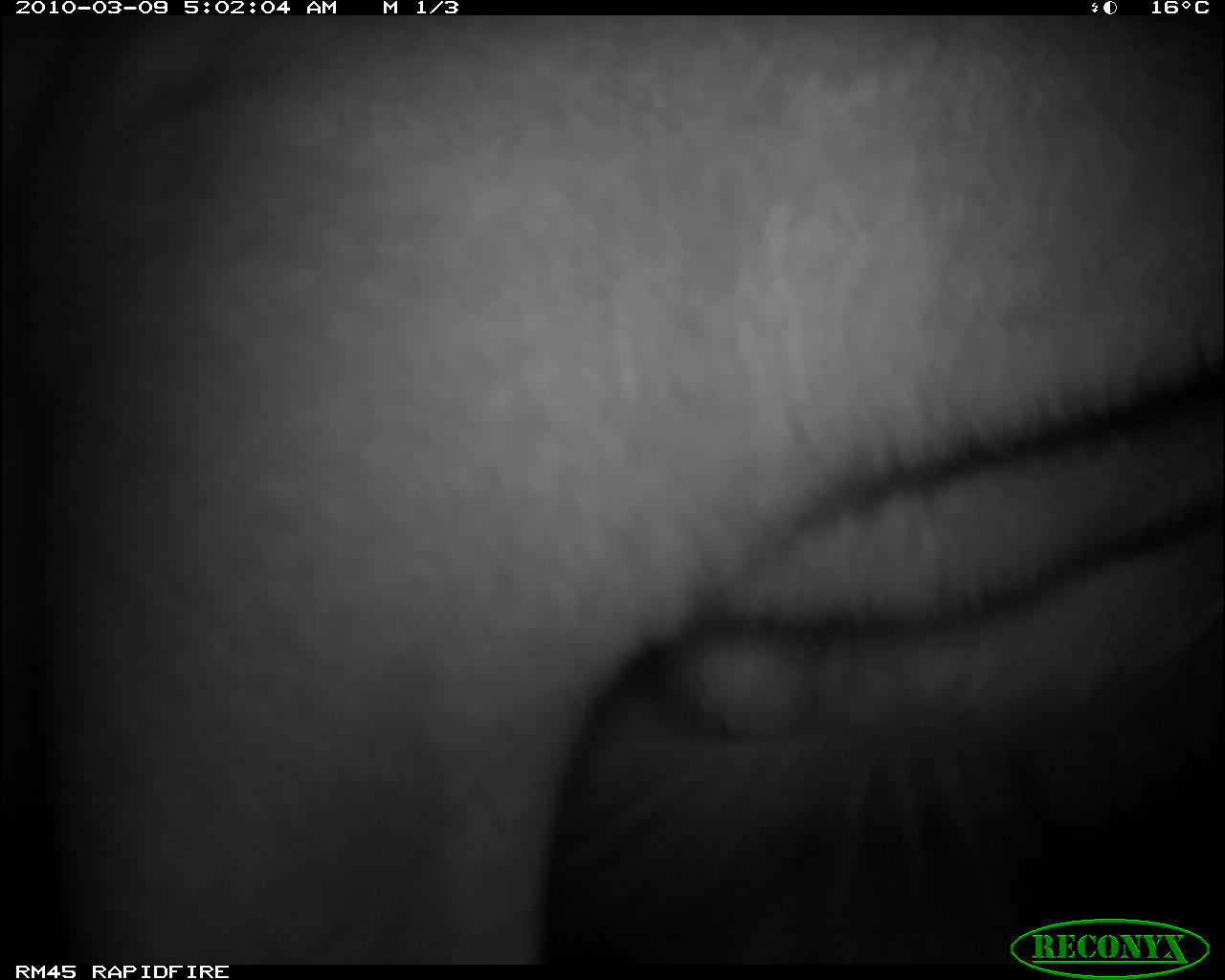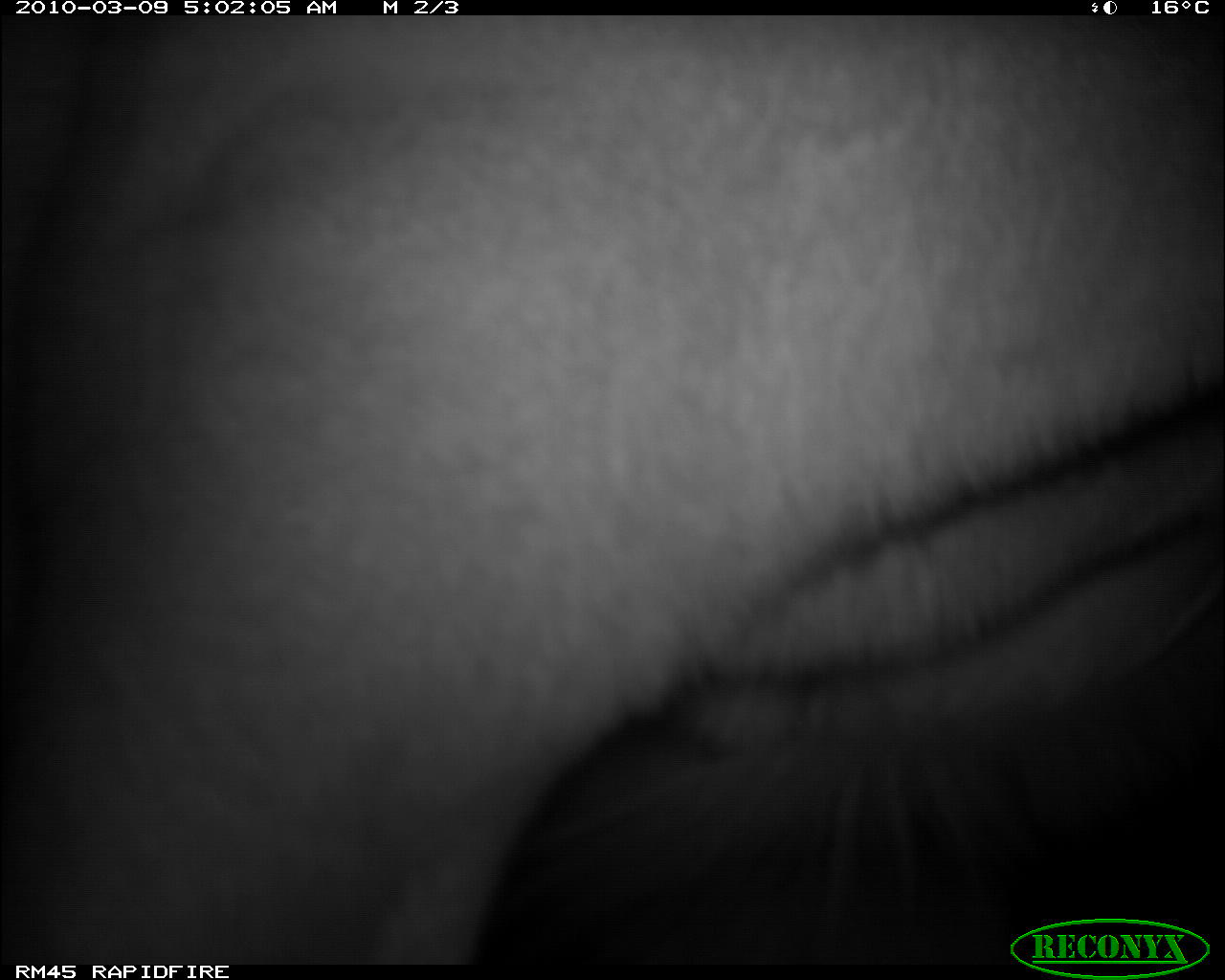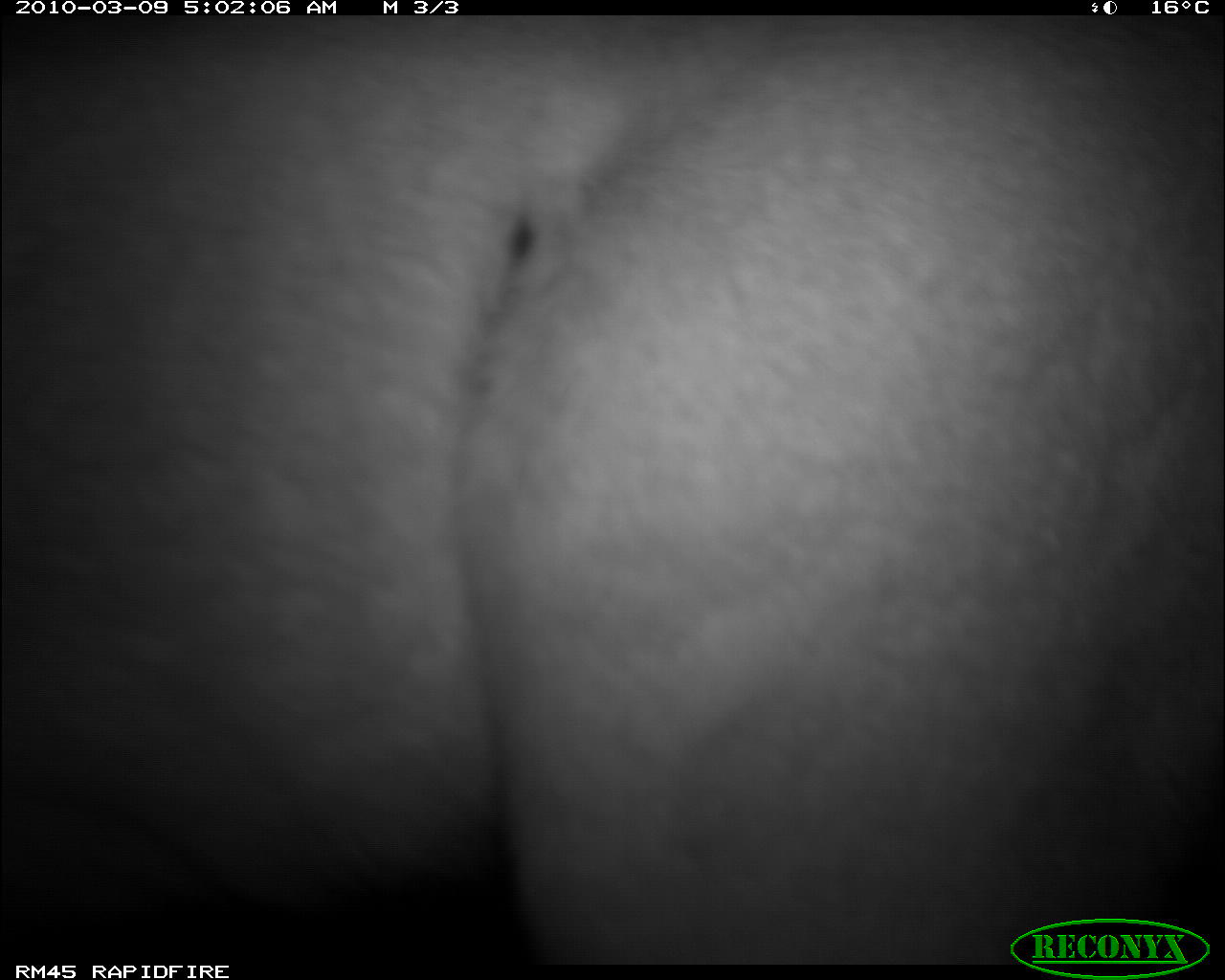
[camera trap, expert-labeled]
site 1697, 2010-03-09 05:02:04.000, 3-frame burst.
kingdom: Animalia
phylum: Chordata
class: Mammalia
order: Artiodactyla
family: Bovidae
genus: Aepyceros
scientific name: Aepyceros melampus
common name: impala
Aepyceros melampus (impala), count 1.